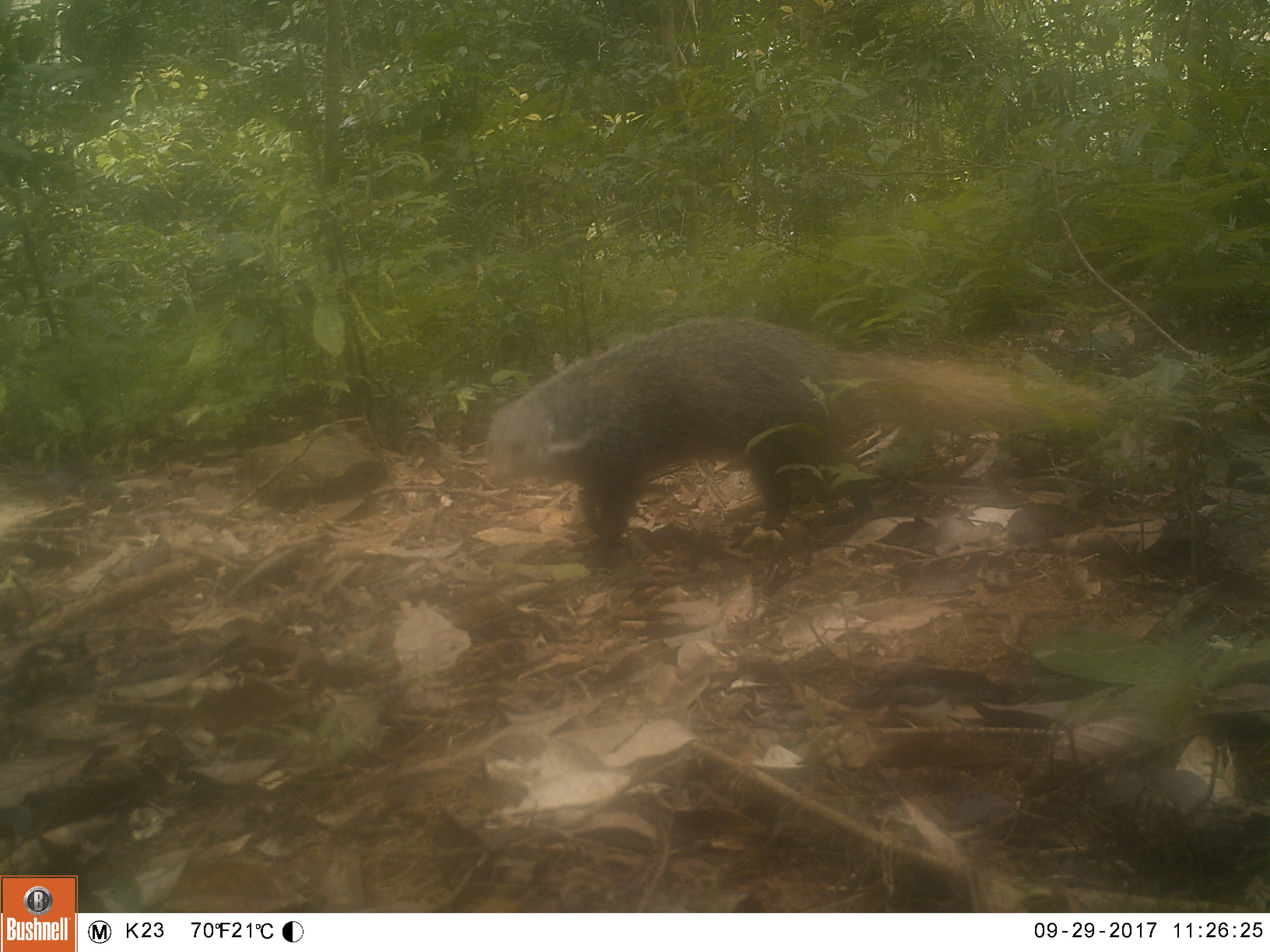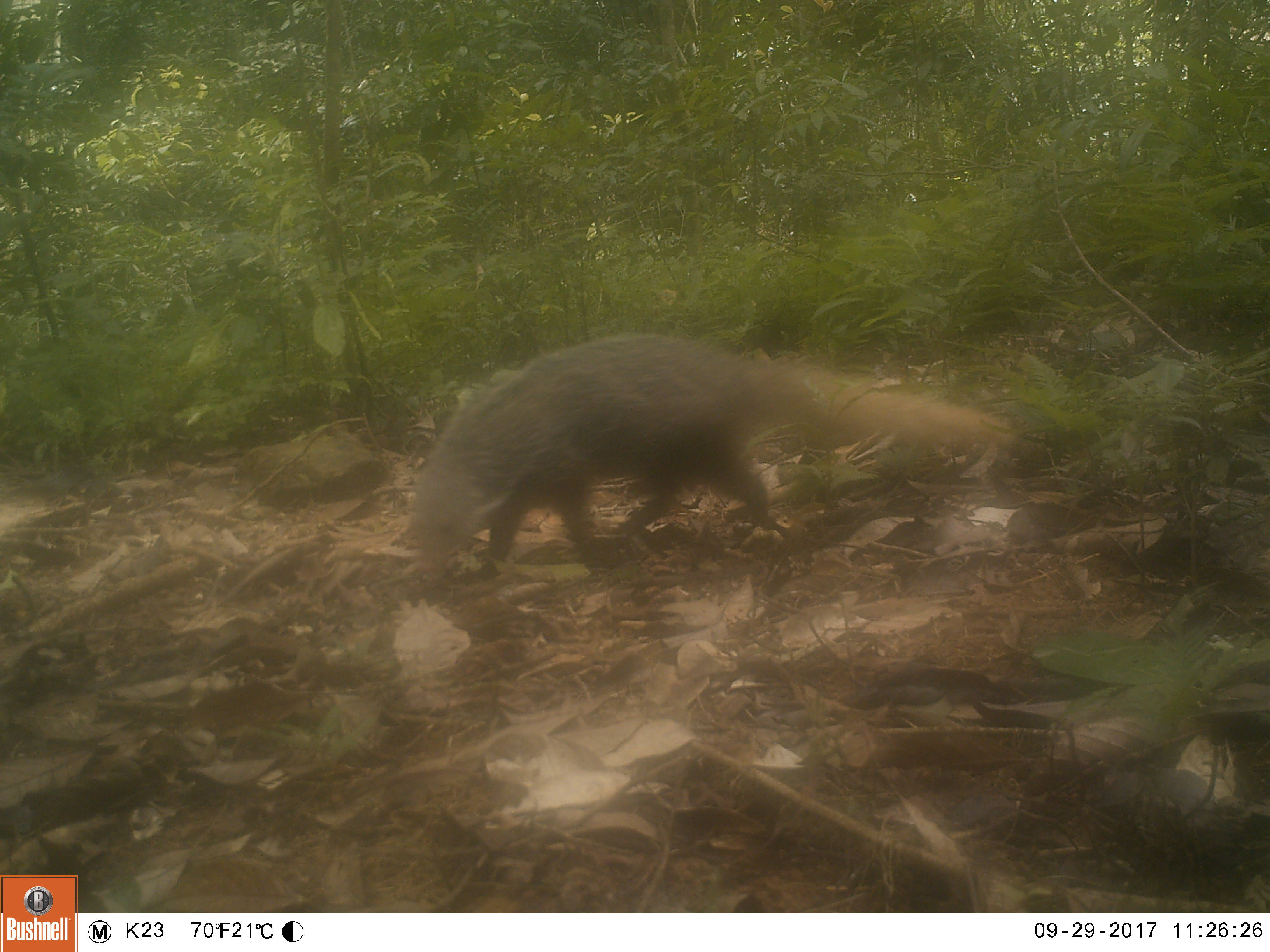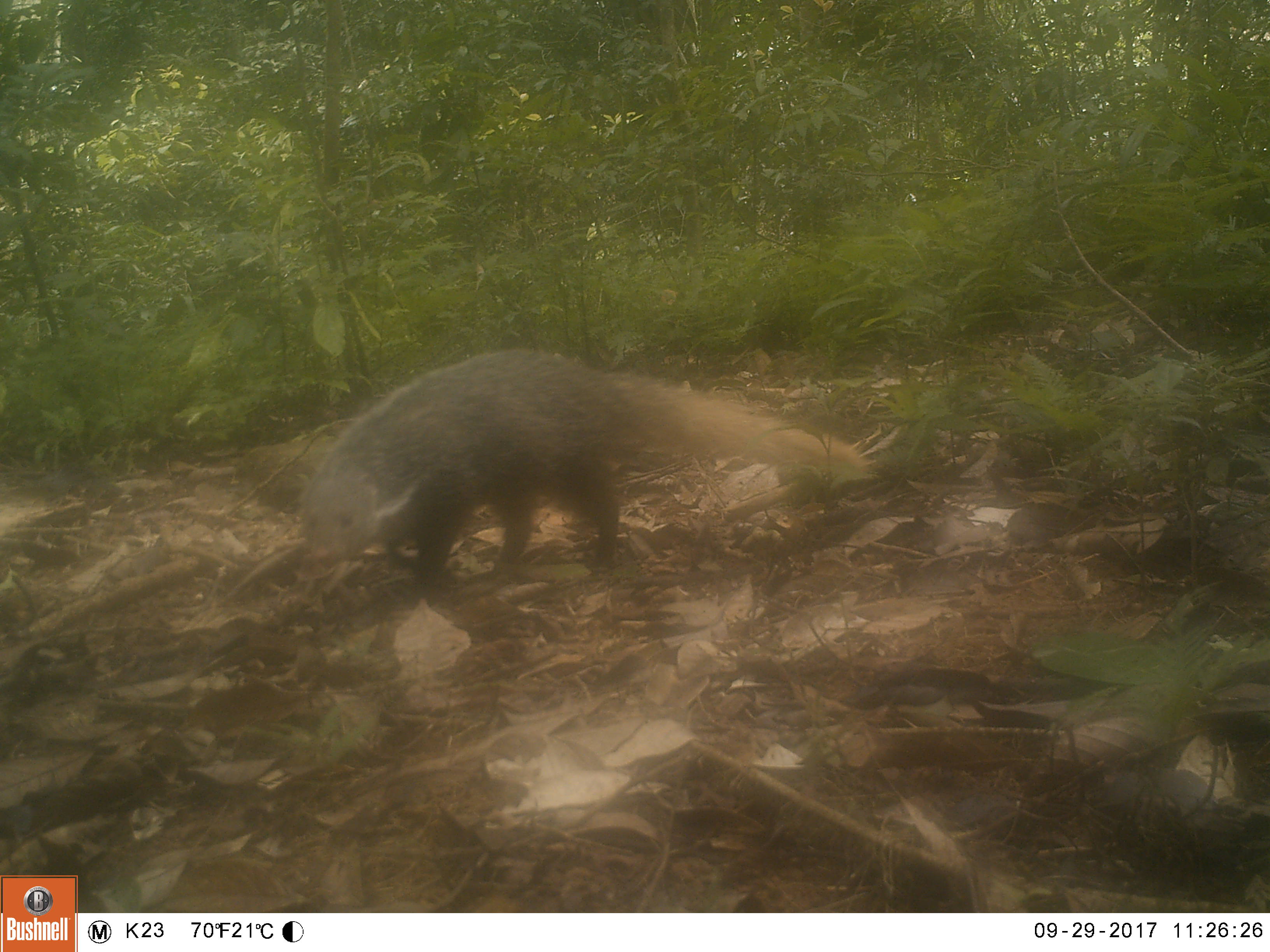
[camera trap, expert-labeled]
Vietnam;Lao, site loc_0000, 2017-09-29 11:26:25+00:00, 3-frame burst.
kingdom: Animalia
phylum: Chordata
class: Mammalia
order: Carnivora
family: Herpestidae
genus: Urva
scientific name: Urva urva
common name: crab-eating mongoose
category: crab eating mongoose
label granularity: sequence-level